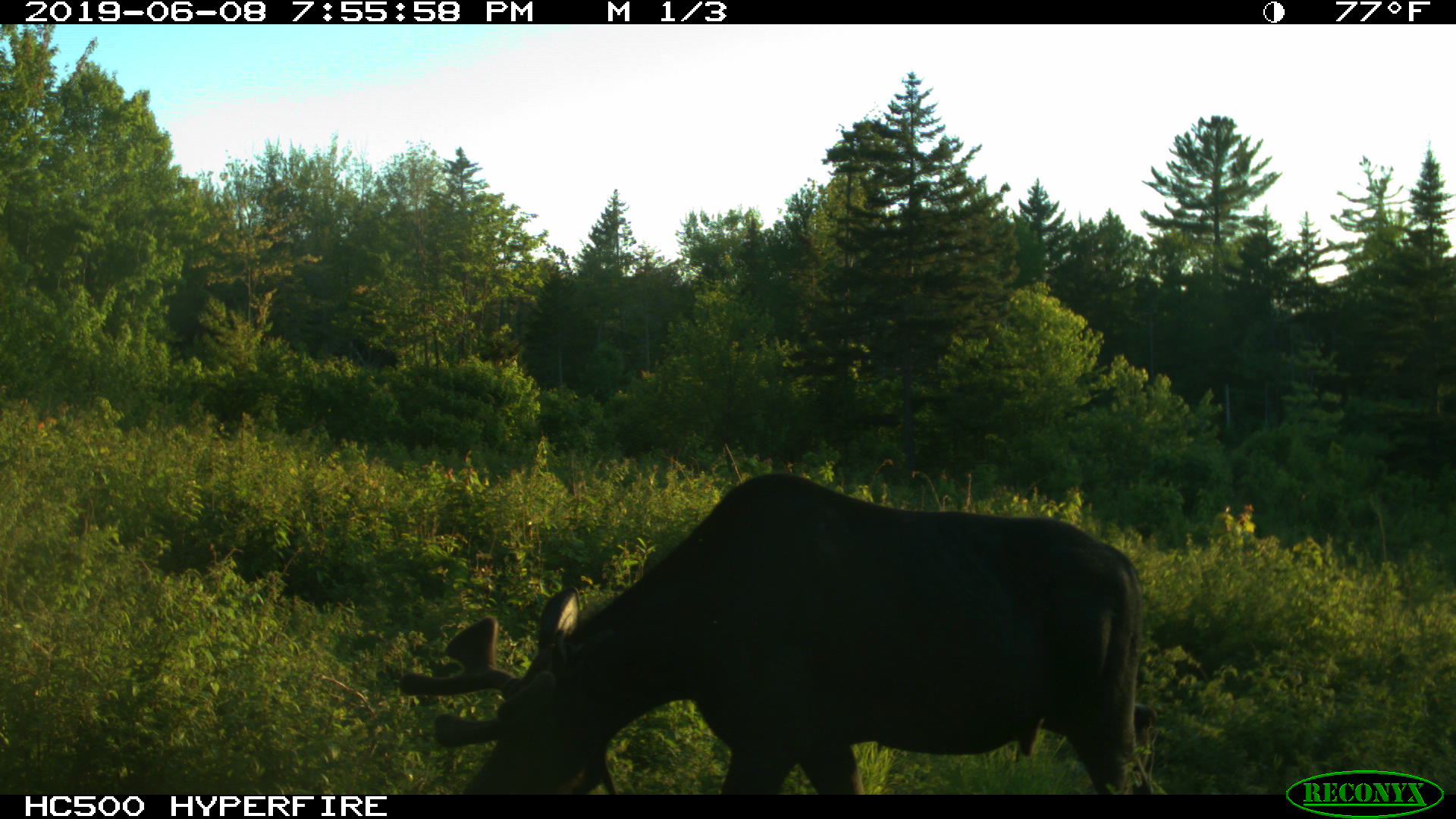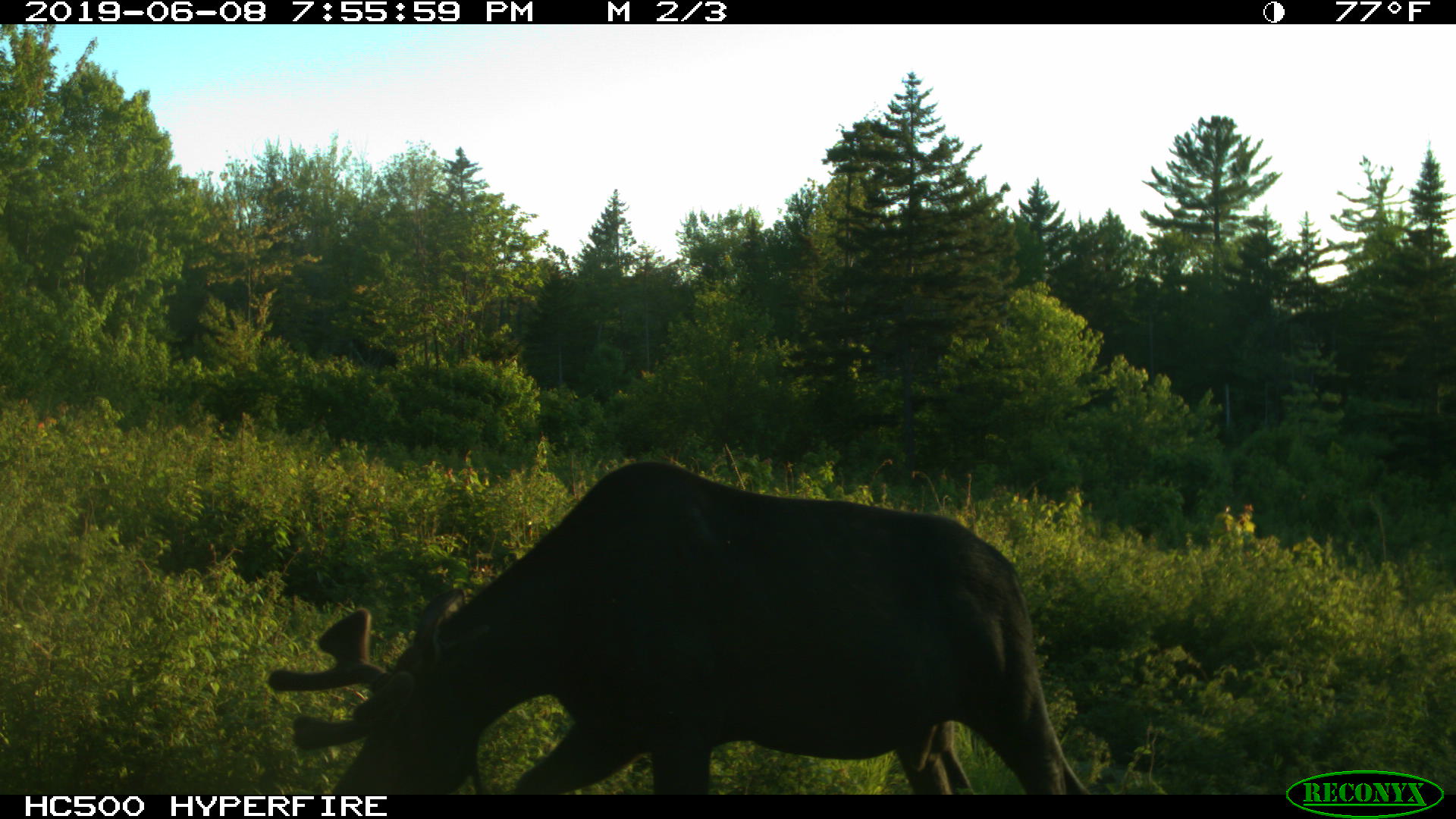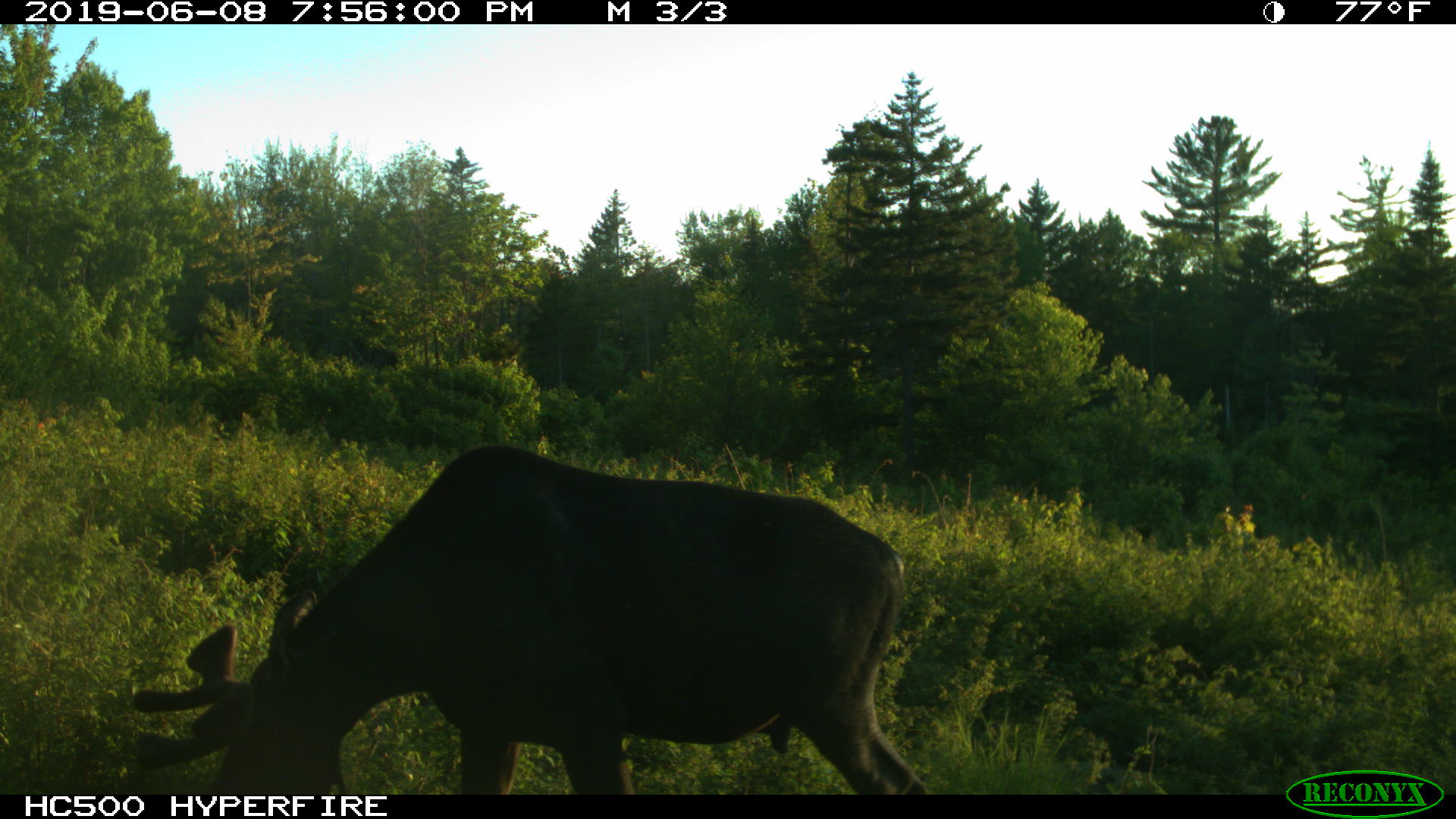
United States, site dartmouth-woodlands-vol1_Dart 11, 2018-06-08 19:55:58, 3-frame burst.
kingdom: Animalia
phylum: Chordata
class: Mammalia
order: Artiodactyla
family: Cervidae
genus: Alces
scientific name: Alces alces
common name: moose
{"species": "moose (Alces alces)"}